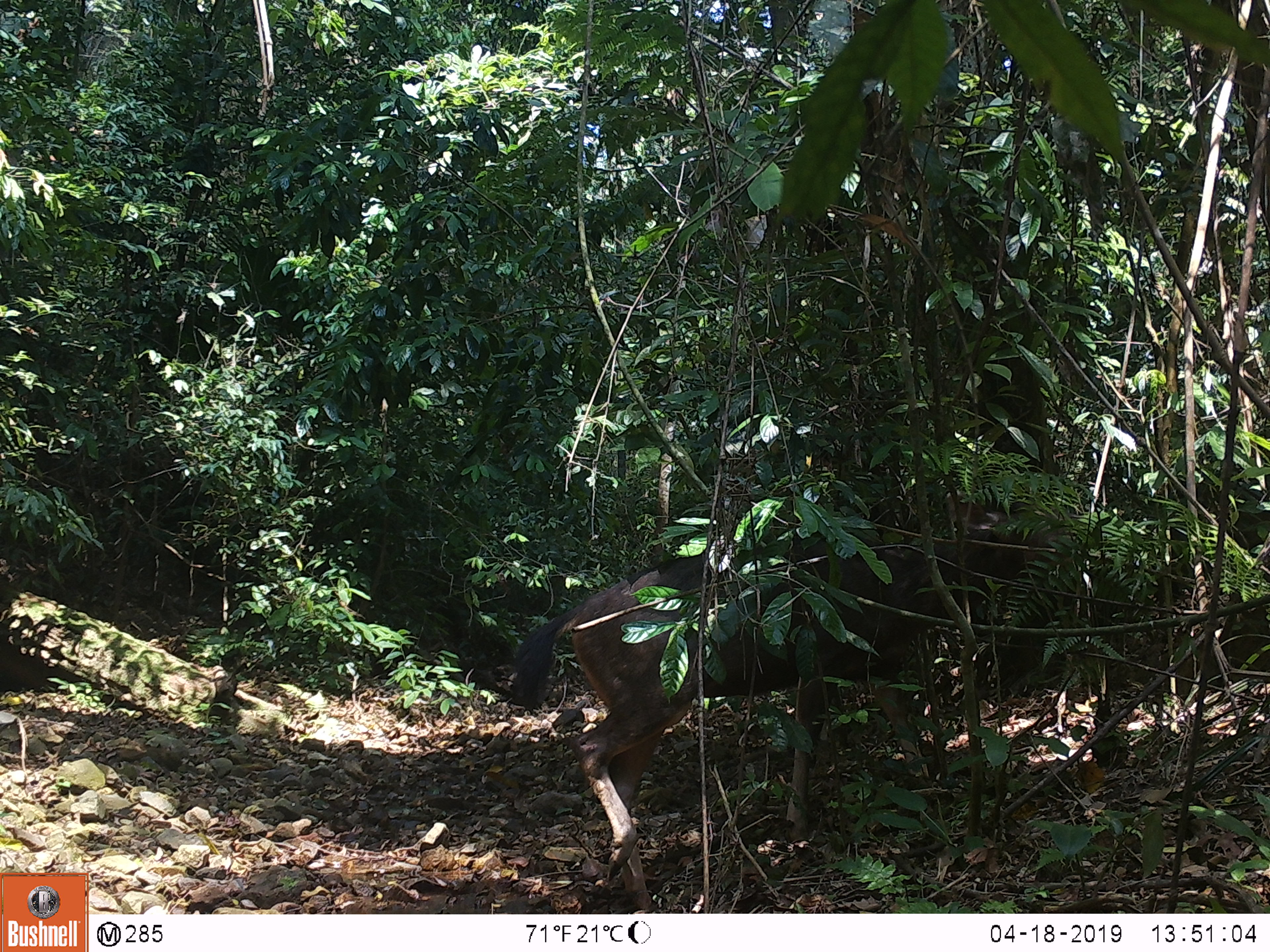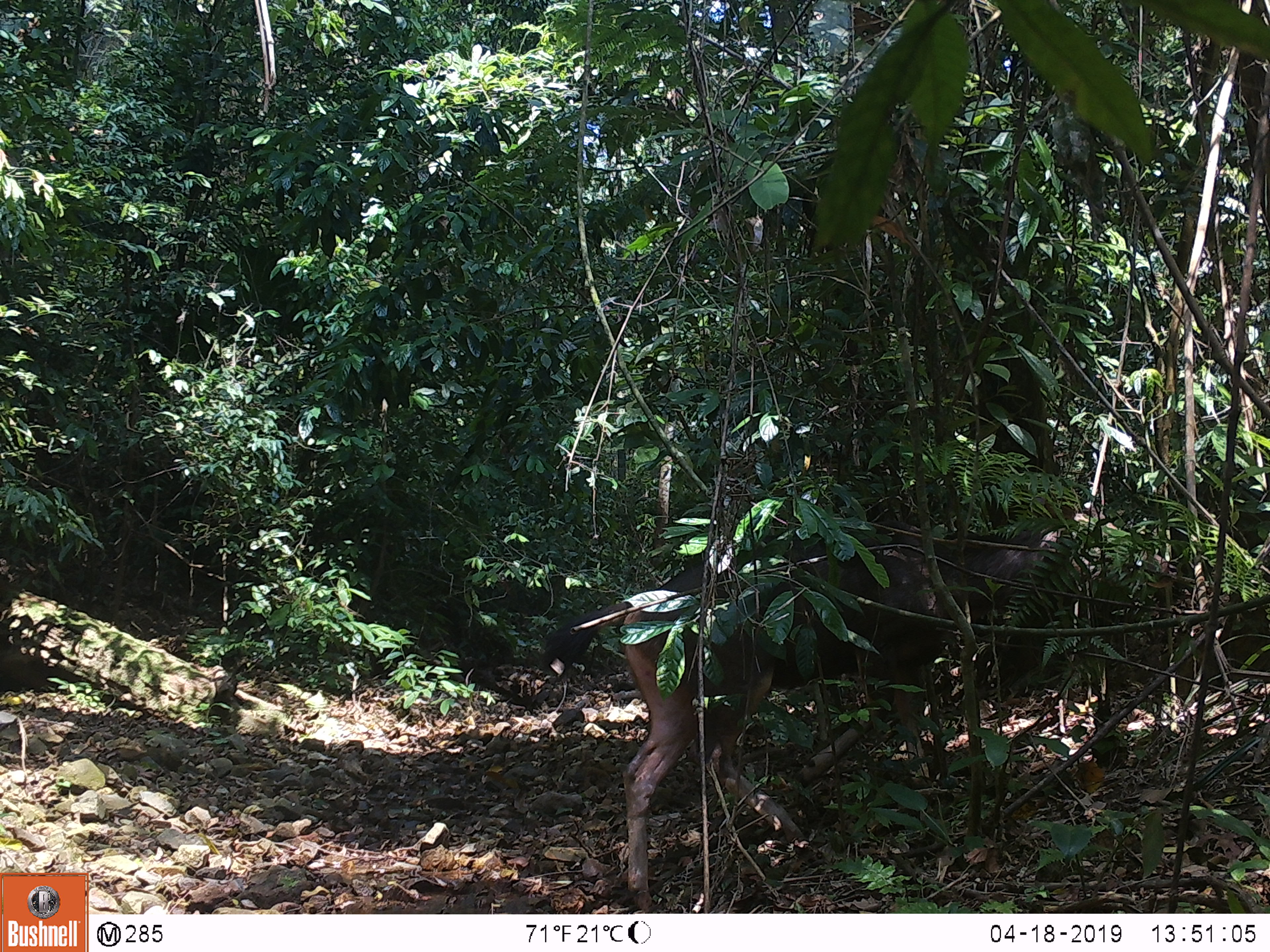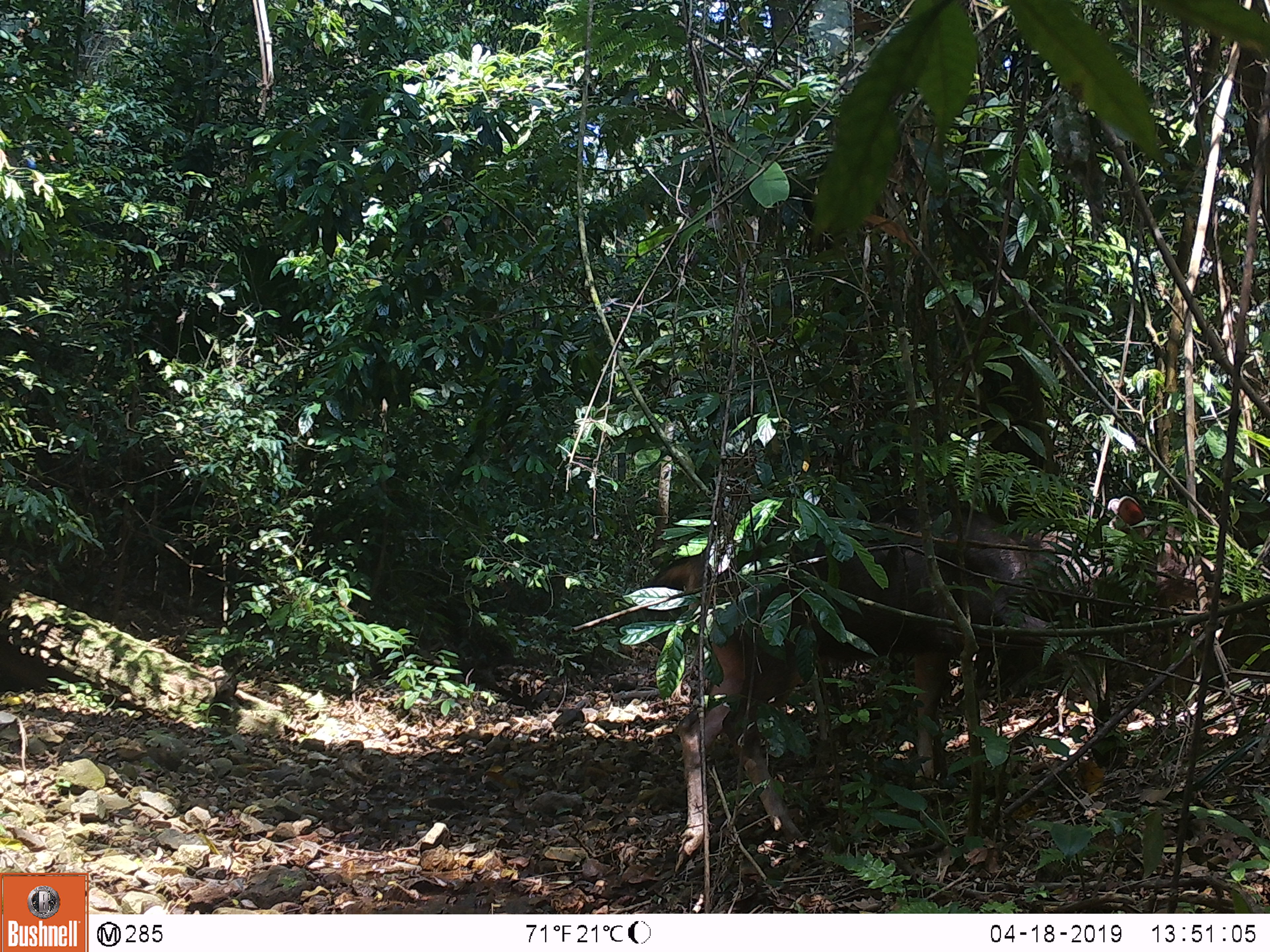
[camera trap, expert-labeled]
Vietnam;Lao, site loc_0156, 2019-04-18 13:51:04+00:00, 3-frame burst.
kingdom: Animalia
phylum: Chordata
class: Mammalia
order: Artiodactyla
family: Cervidae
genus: Rusa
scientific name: Rusa unicolor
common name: sambar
Sambar (Rusa unicolor). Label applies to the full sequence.